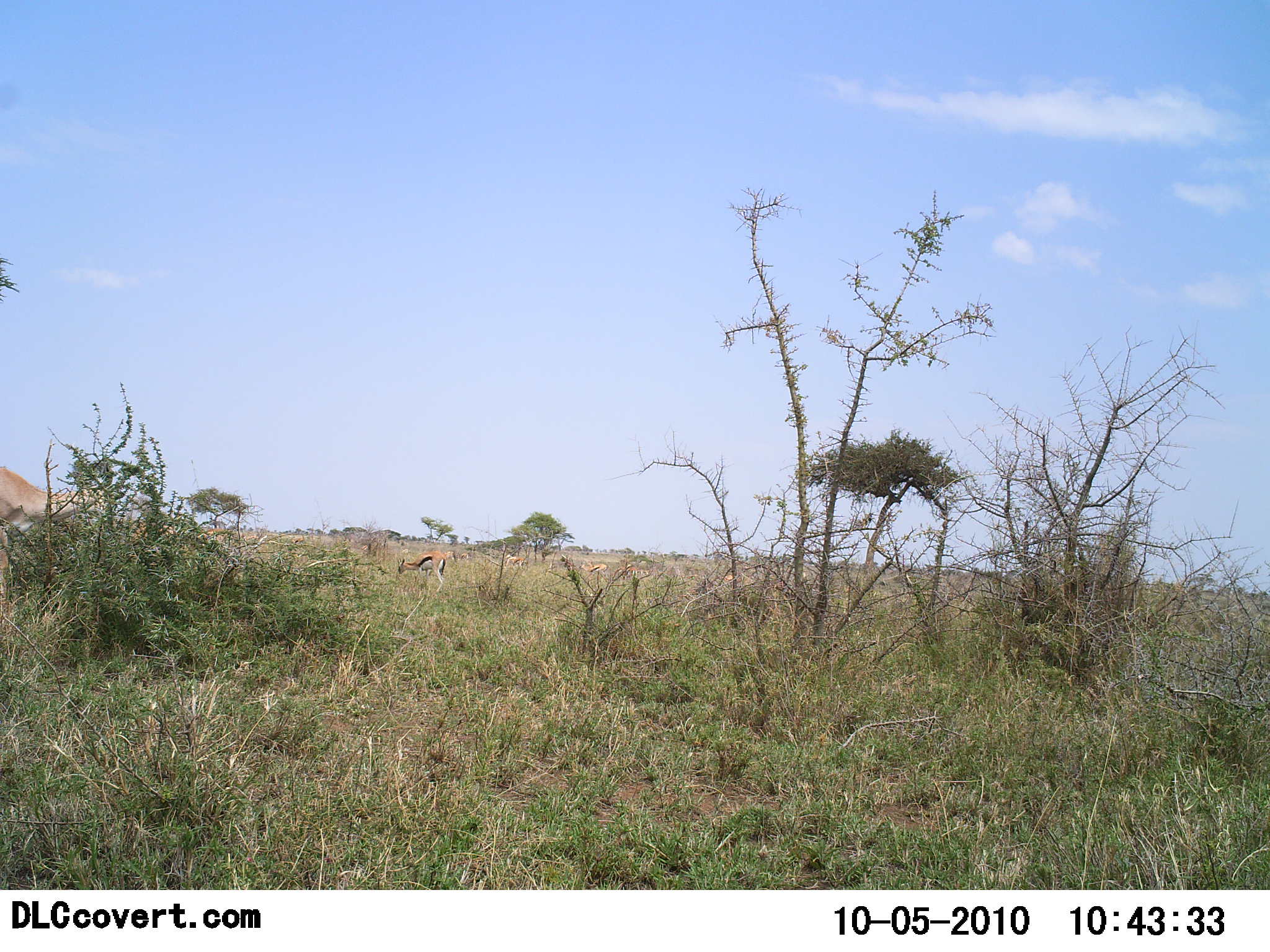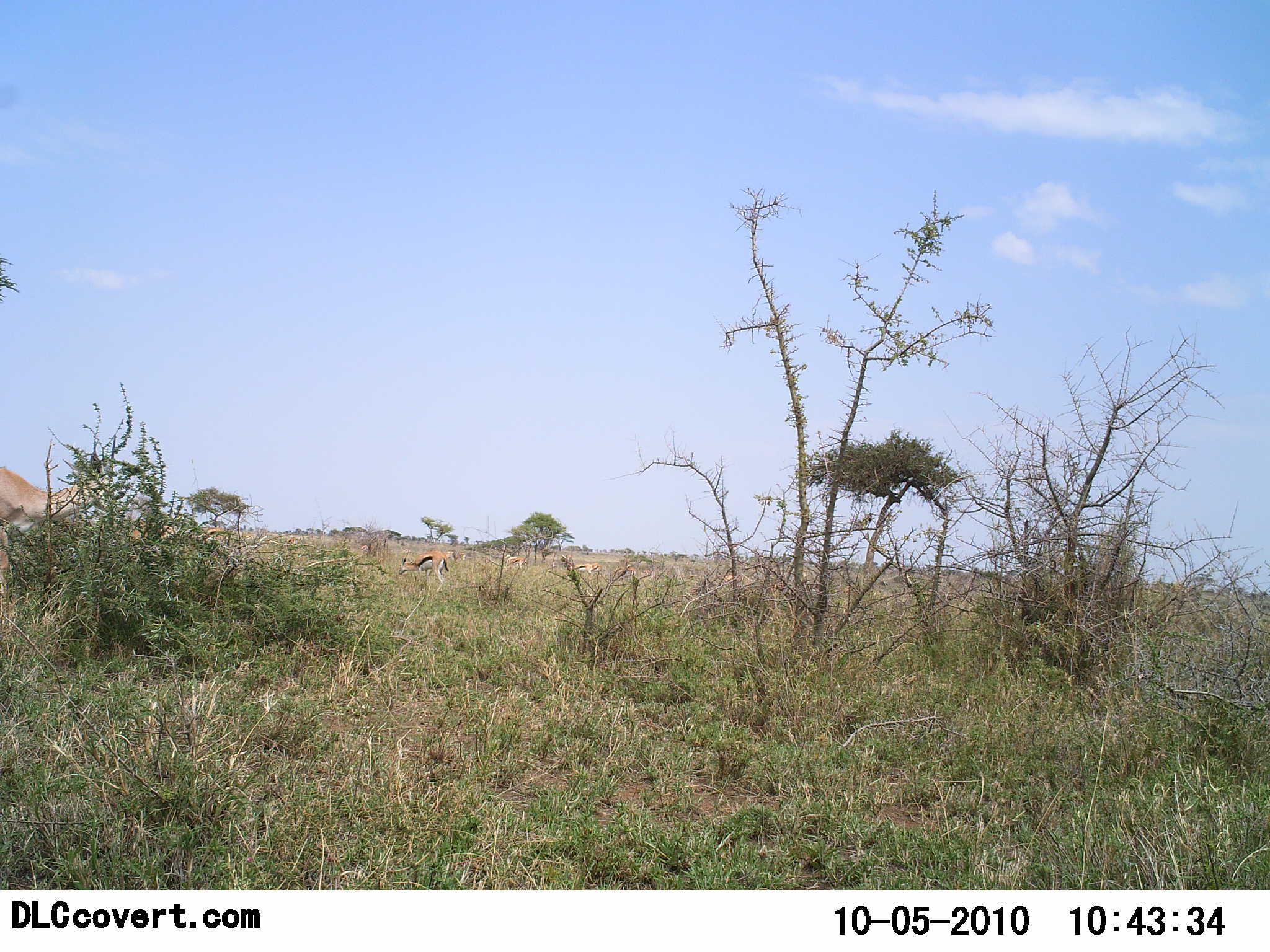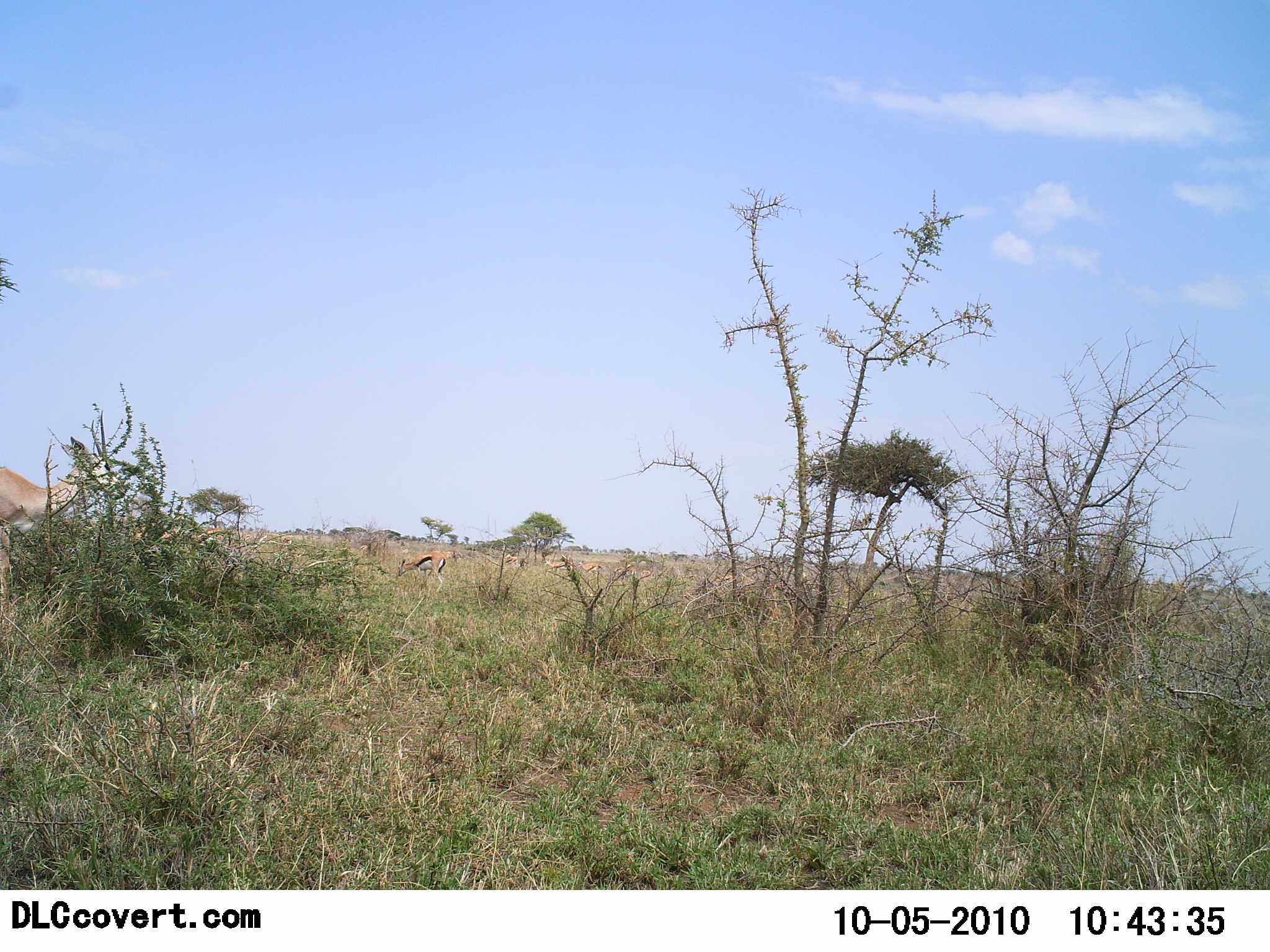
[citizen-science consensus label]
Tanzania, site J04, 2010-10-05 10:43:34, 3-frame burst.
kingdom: Animalia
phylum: Chordata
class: Mammalia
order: Artiodactyla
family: Bovidae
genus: Eudorcas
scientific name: Eudorcas thomsonii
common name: thomson's gazelle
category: gazellethomsons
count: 5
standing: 55%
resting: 0%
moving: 36%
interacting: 0%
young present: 9%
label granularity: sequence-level